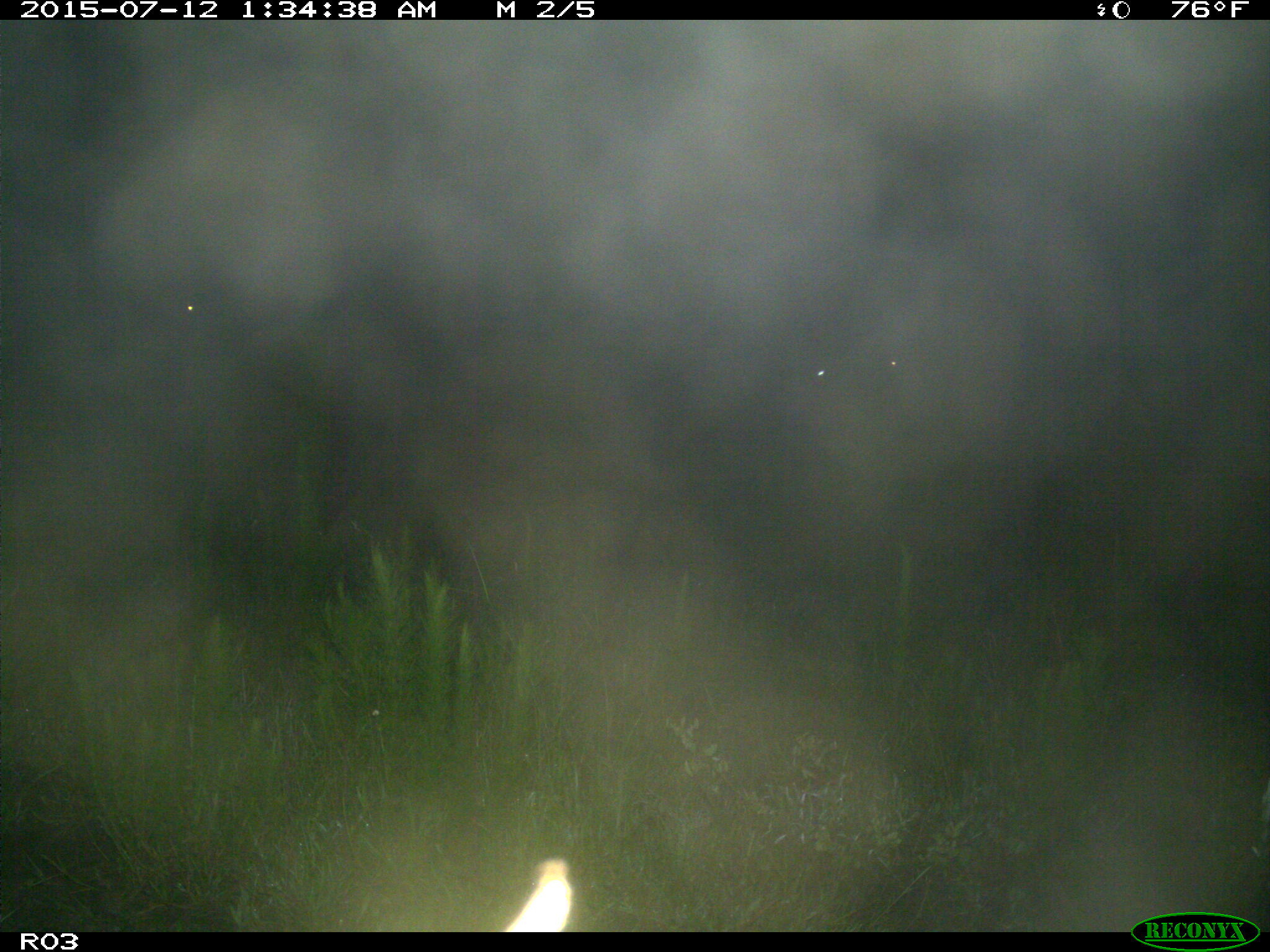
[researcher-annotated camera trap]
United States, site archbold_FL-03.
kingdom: Animalia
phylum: Chordata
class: Mammalia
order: Artiodactyla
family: Bovidae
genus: Bos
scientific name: Bos taurus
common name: domestic cow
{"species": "Bos taurus (domestic cow)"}